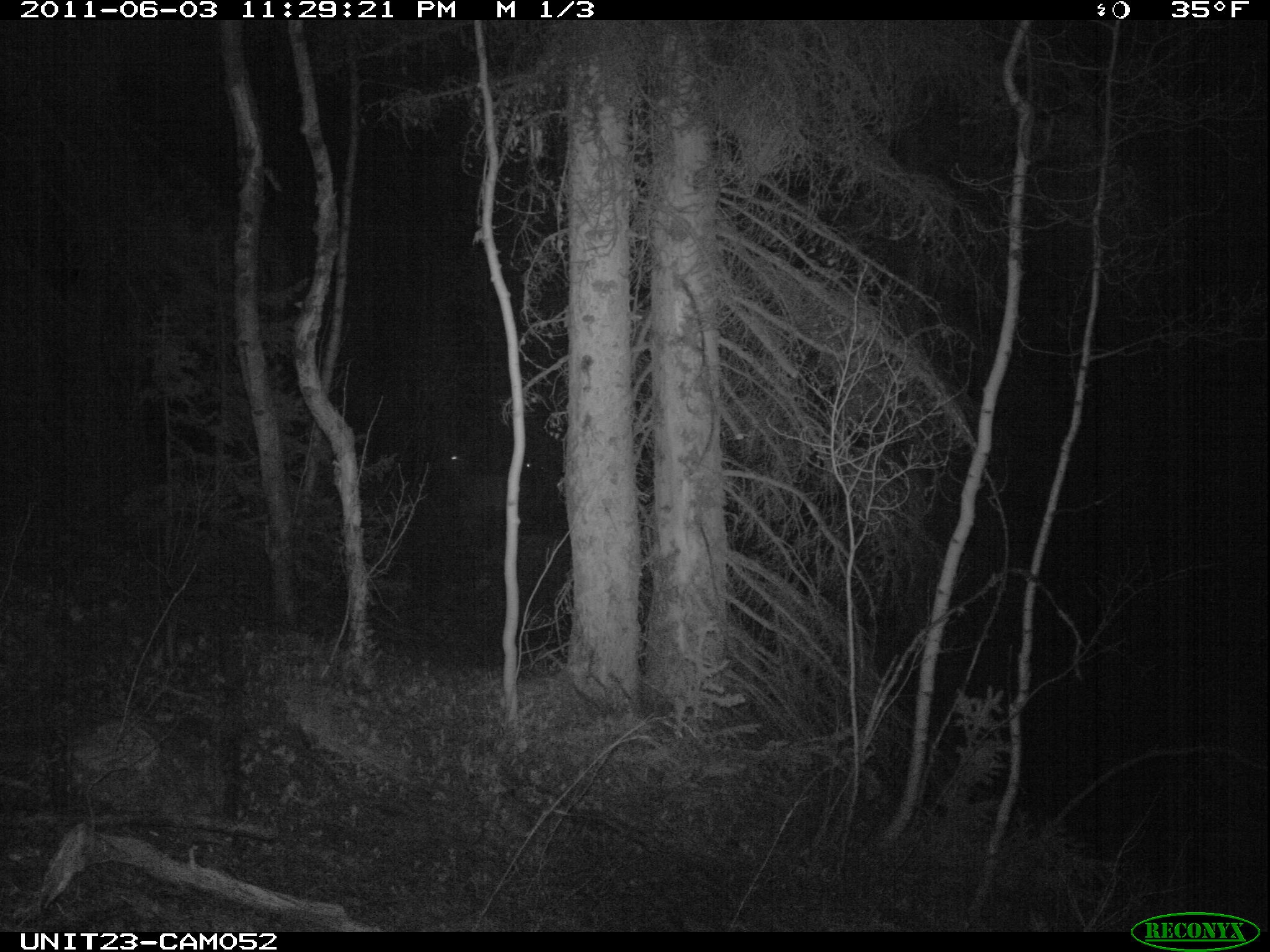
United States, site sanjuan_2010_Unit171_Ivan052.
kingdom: Animalia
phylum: Chordata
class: Mammalia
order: Artiodactyla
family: Cervidae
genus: Cervus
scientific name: Cervus elaphus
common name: red deer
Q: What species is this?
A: Cervus elaphus (red deer).